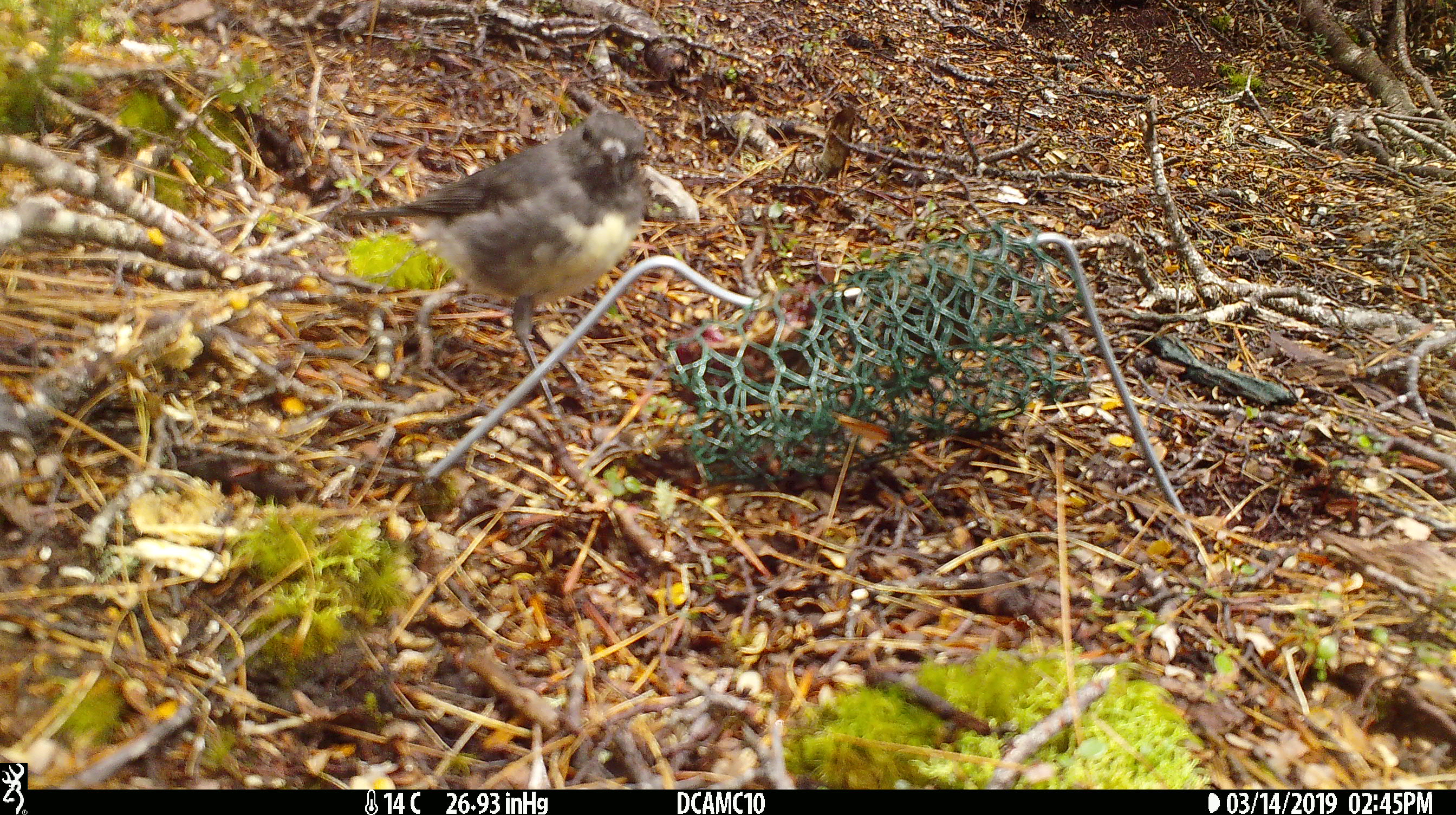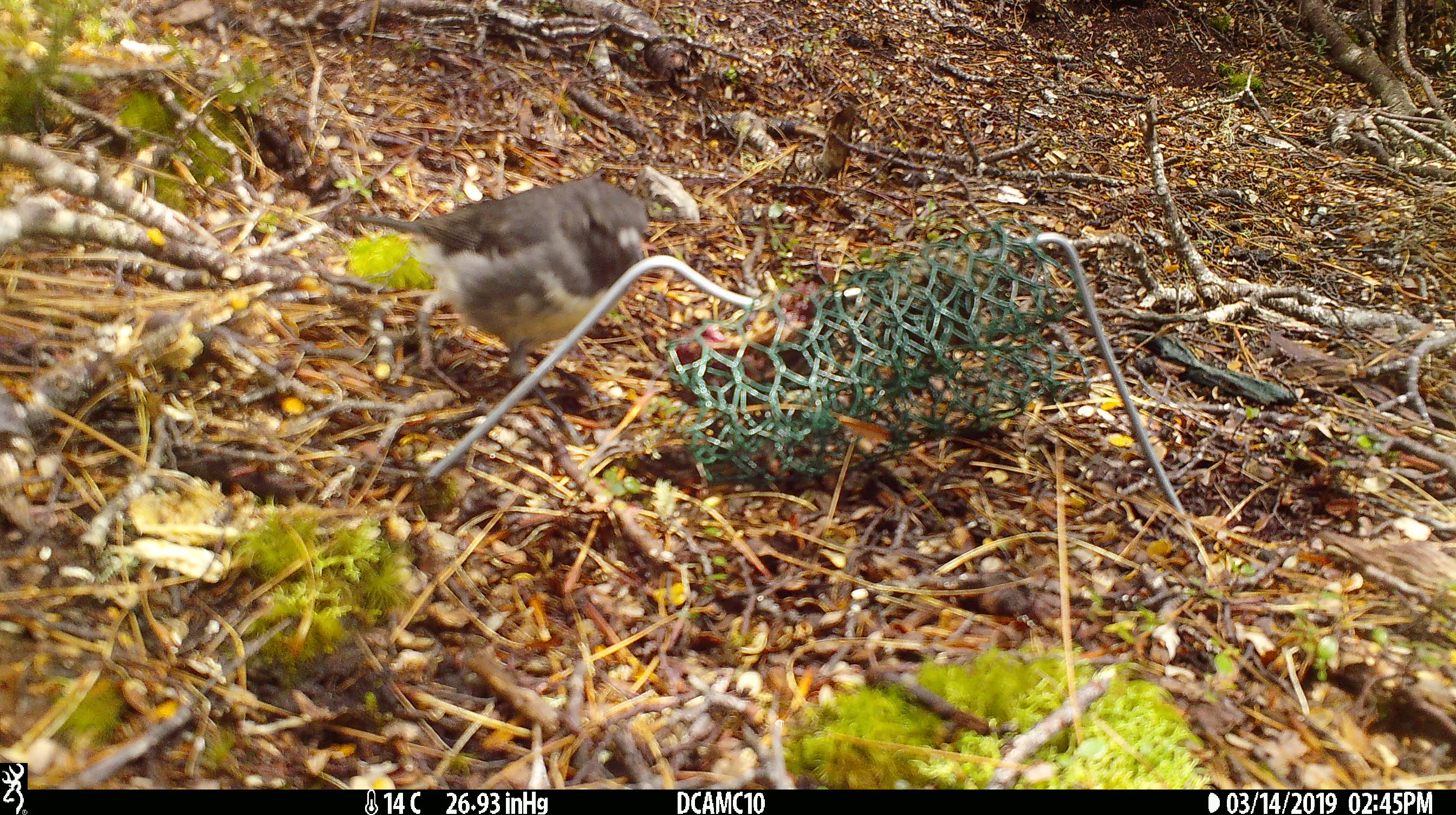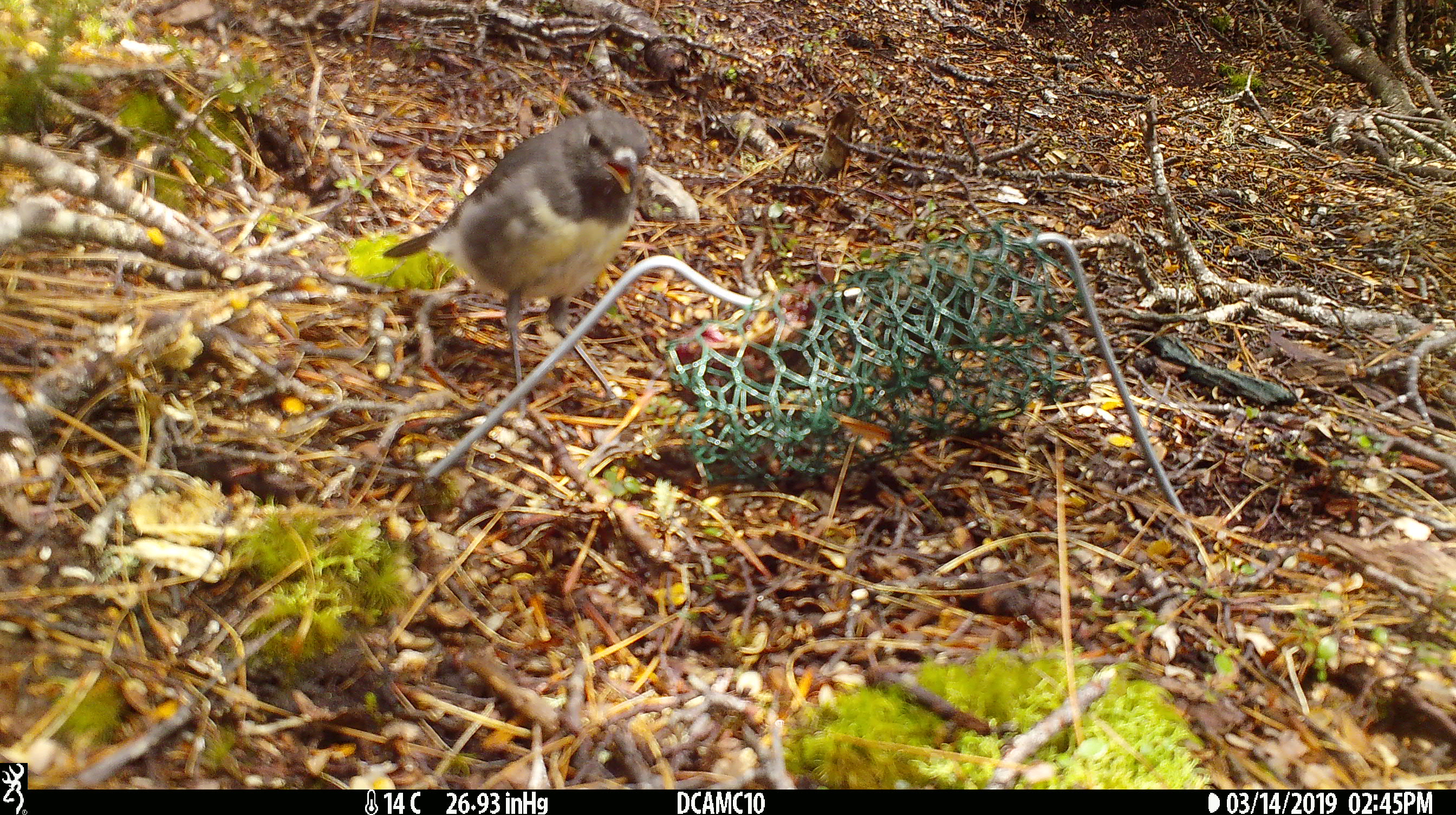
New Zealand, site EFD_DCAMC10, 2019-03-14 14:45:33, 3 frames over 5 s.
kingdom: Animalia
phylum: Chordata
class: Aves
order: Passeriformes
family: Petroicidae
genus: Petroica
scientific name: Petroica australis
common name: new zealand robin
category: robin